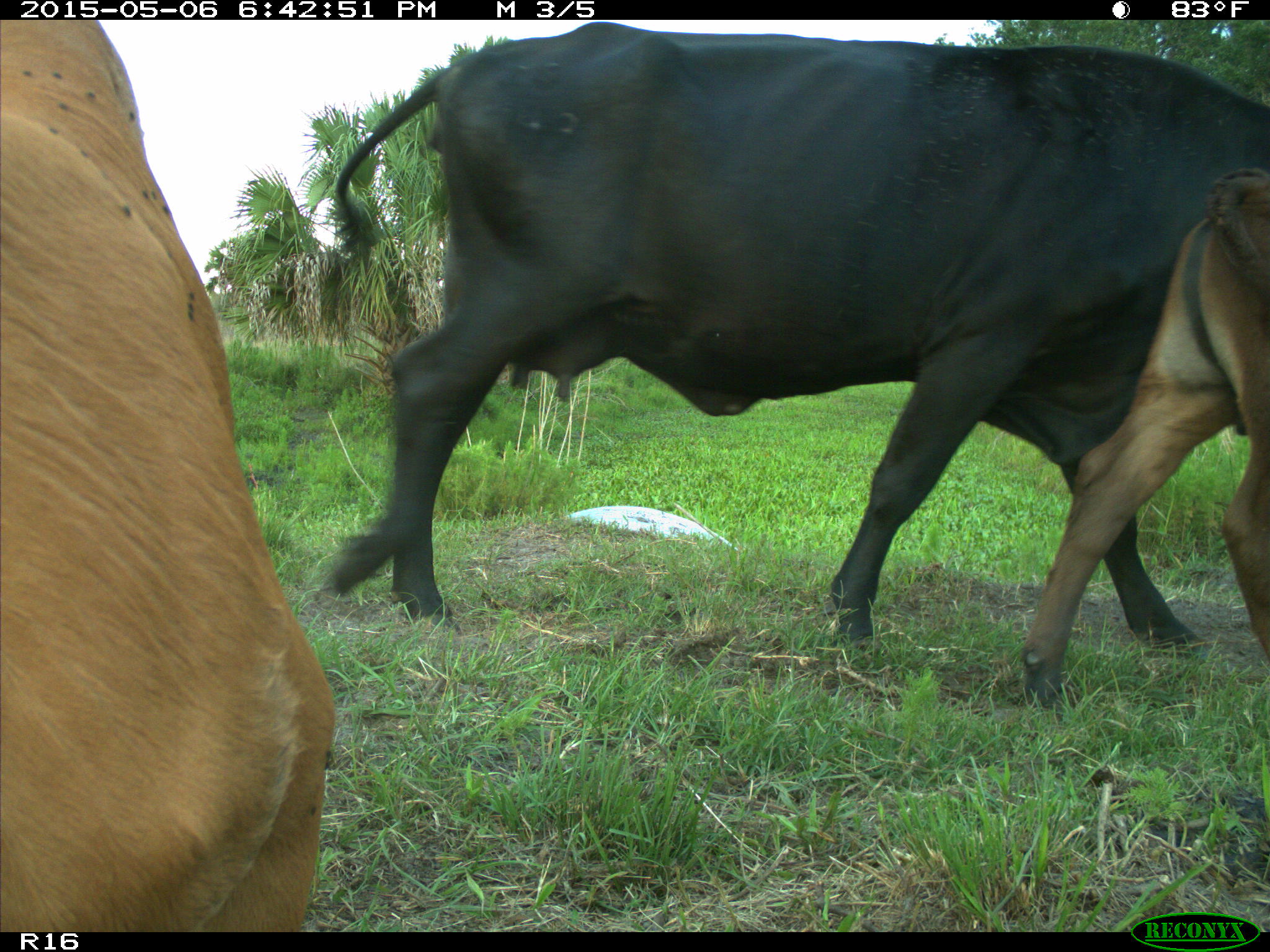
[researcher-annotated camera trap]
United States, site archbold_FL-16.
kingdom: Animalia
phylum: Chordata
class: Mammalia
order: Artiodactyla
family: Bovidae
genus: Bos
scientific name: Bos taurus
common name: domestic cow